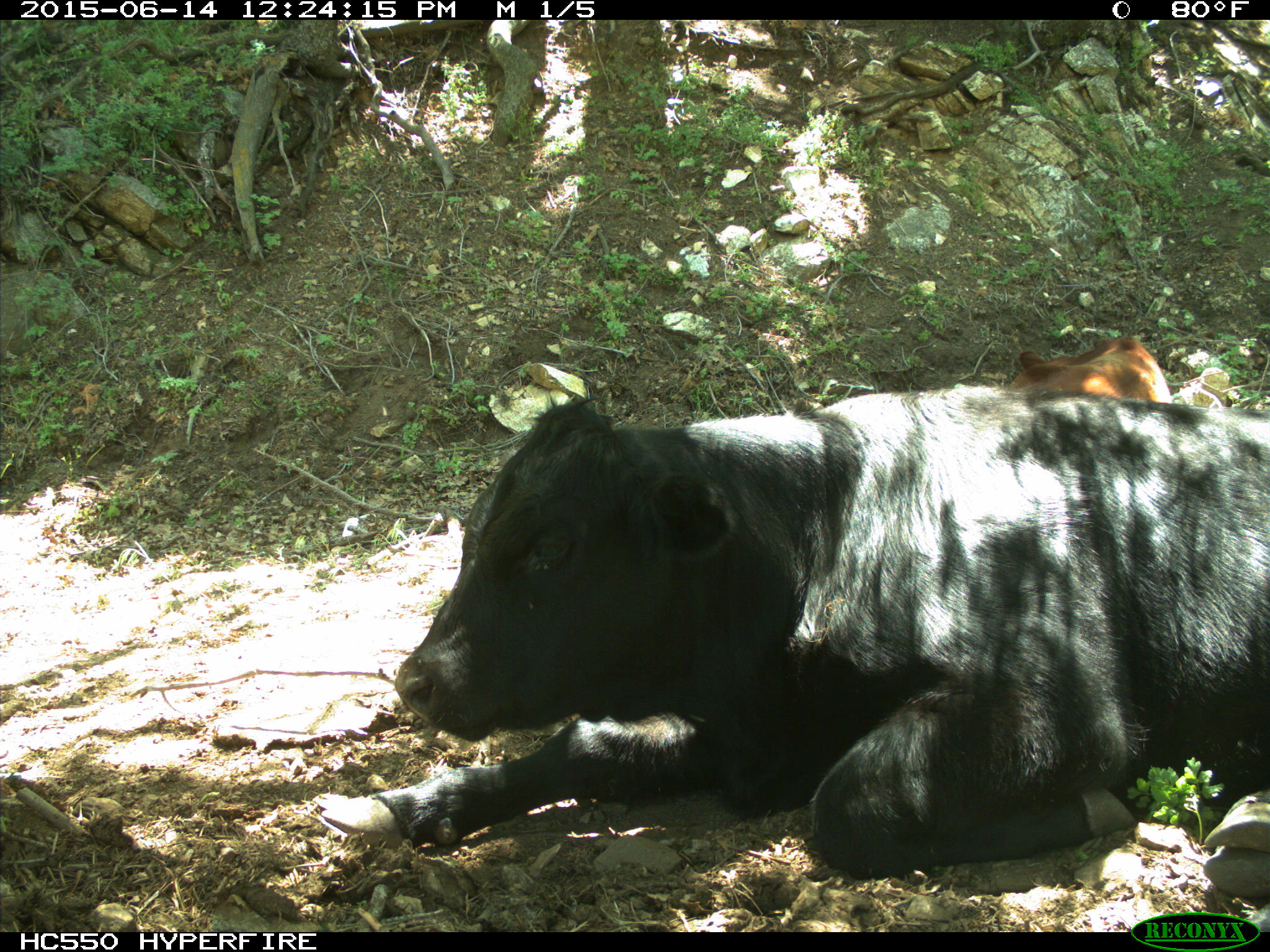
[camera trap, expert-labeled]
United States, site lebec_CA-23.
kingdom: Animalia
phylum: Chordata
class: Mammalia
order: Artiodactyla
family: Bovidae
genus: Bos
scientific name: Bos taurus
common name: domestic cow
Bos taurus (domestic cow).